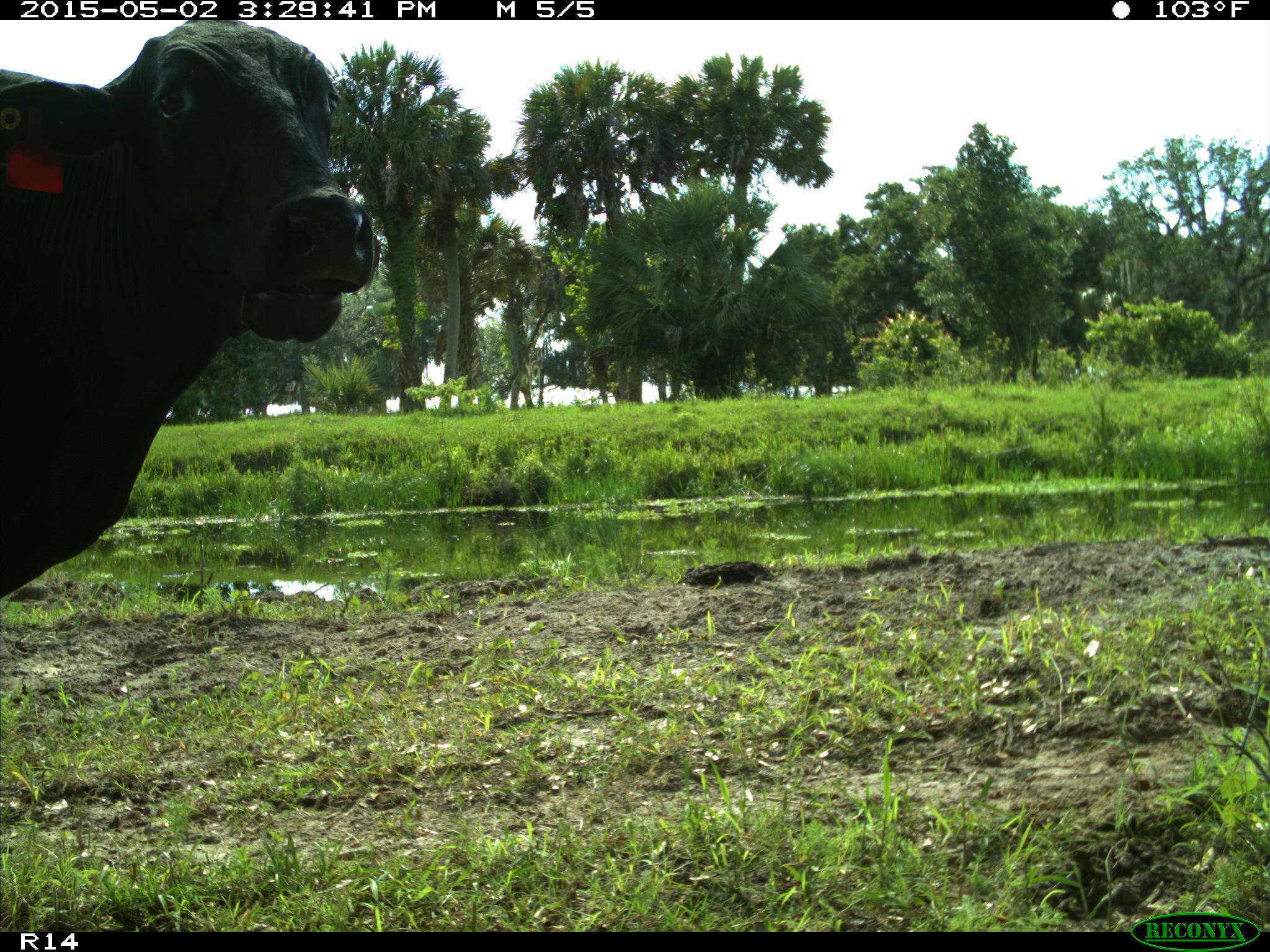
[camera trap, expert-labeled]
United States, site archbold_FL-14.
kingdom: Animalia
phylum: Chordata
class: Mammalia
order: Artiodactyla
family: Bovidae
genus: Bos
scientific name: Bos taurus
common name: domestic cow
Bos taurus (domestic cow).